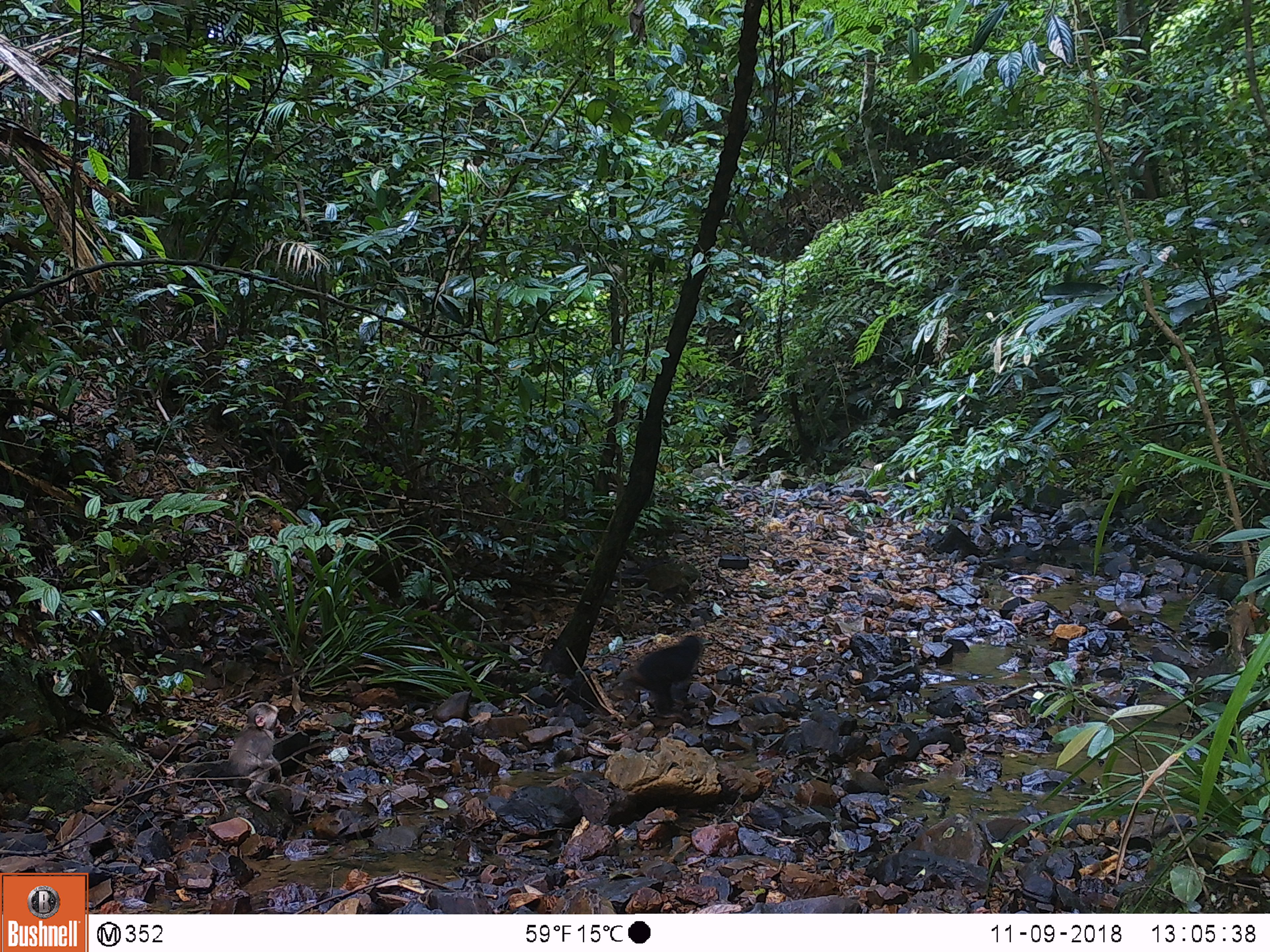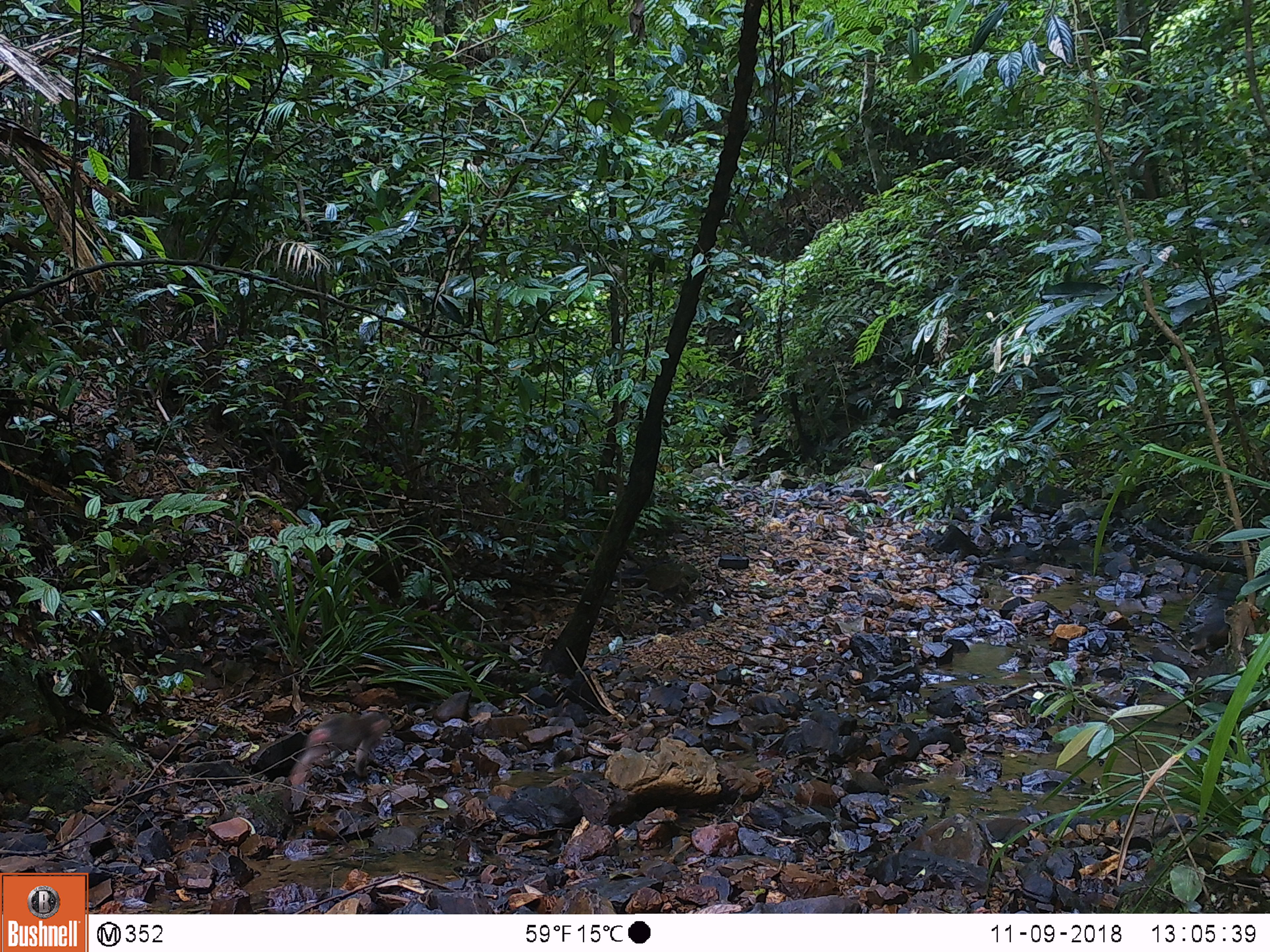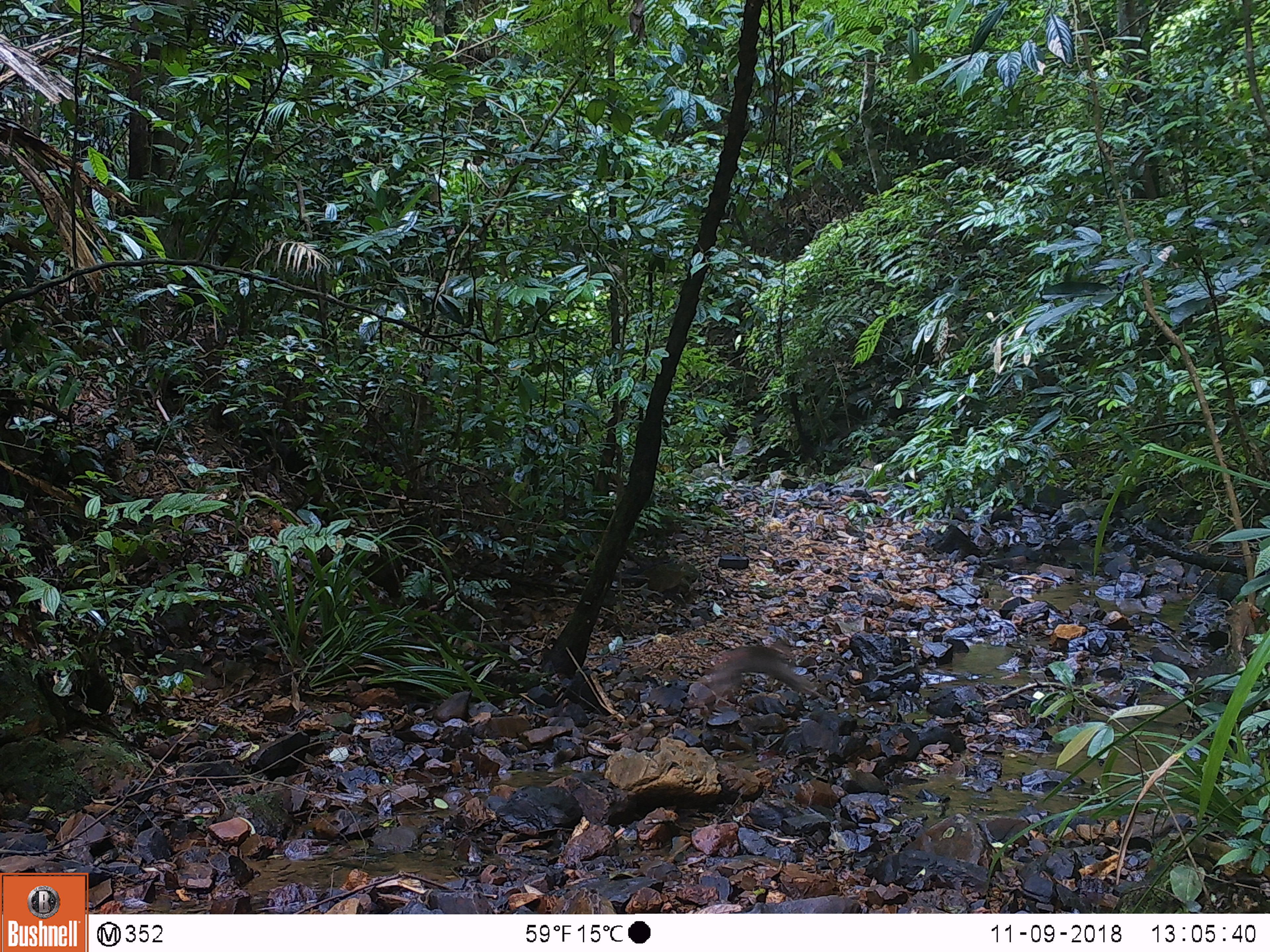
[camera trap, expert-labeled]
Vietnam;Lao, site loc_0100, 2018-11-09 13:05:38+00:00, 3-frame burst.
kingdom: Animalia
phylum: Chordata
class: Mammalia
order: Primates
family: Cercopithecidae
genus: Macaca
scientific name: Macaca arctoides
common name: stump-tailed macaque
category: stump tailed macaque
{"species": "stump tailed macaque (stump-tailed macaque) (Macaca arctoides)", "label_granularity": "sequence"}